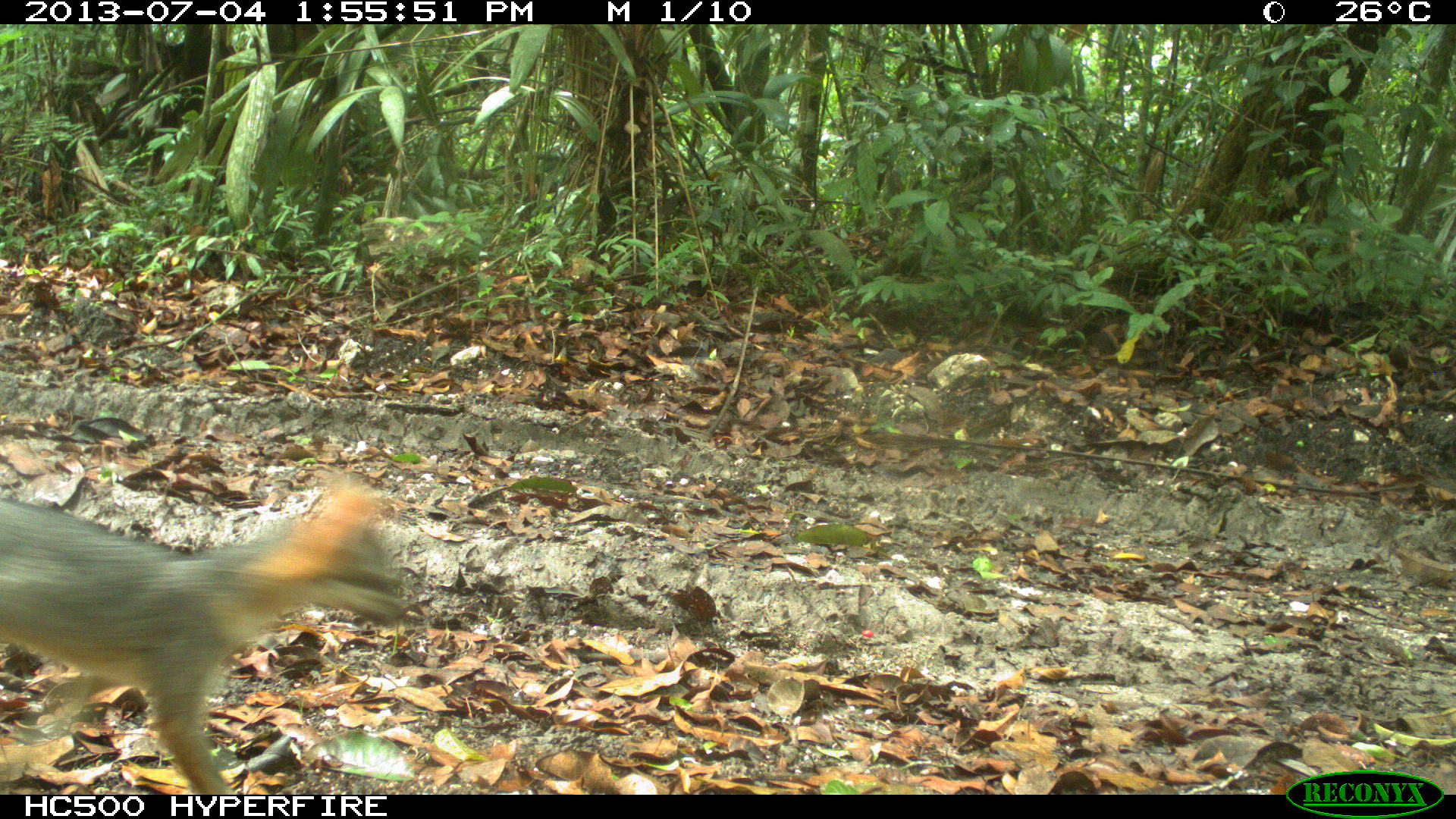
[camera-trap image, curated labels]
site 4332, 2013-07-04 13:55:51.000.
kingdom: Animalia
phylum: Chordata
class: Mammalia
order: Carnivora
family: Canidae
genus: Urocyon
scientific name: Urocyon cinereoargenteus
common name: gray fox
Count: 1.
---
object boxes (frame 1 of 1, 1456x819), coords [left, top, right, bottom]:
urocyon cinereoargenteus: [0, 471, 427, 792]